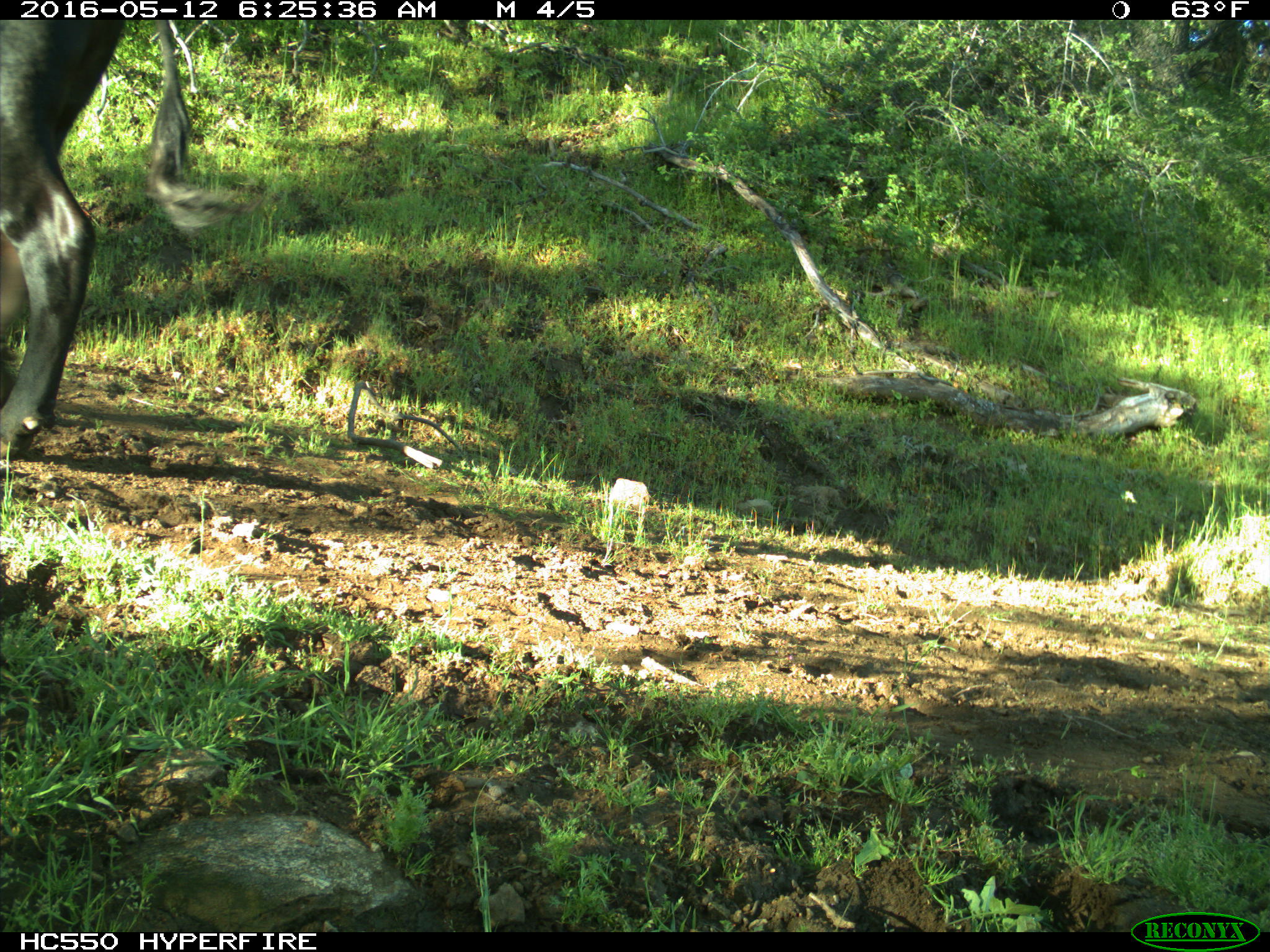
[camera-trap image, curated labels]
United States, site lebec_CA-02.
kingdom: Animalia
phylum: Chordata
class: Mammalia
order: Artiodactyla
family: Bovidae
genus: Bos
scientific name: Bos taurus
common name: domestic cow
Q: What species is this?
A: Bos taurus (domestic cow).